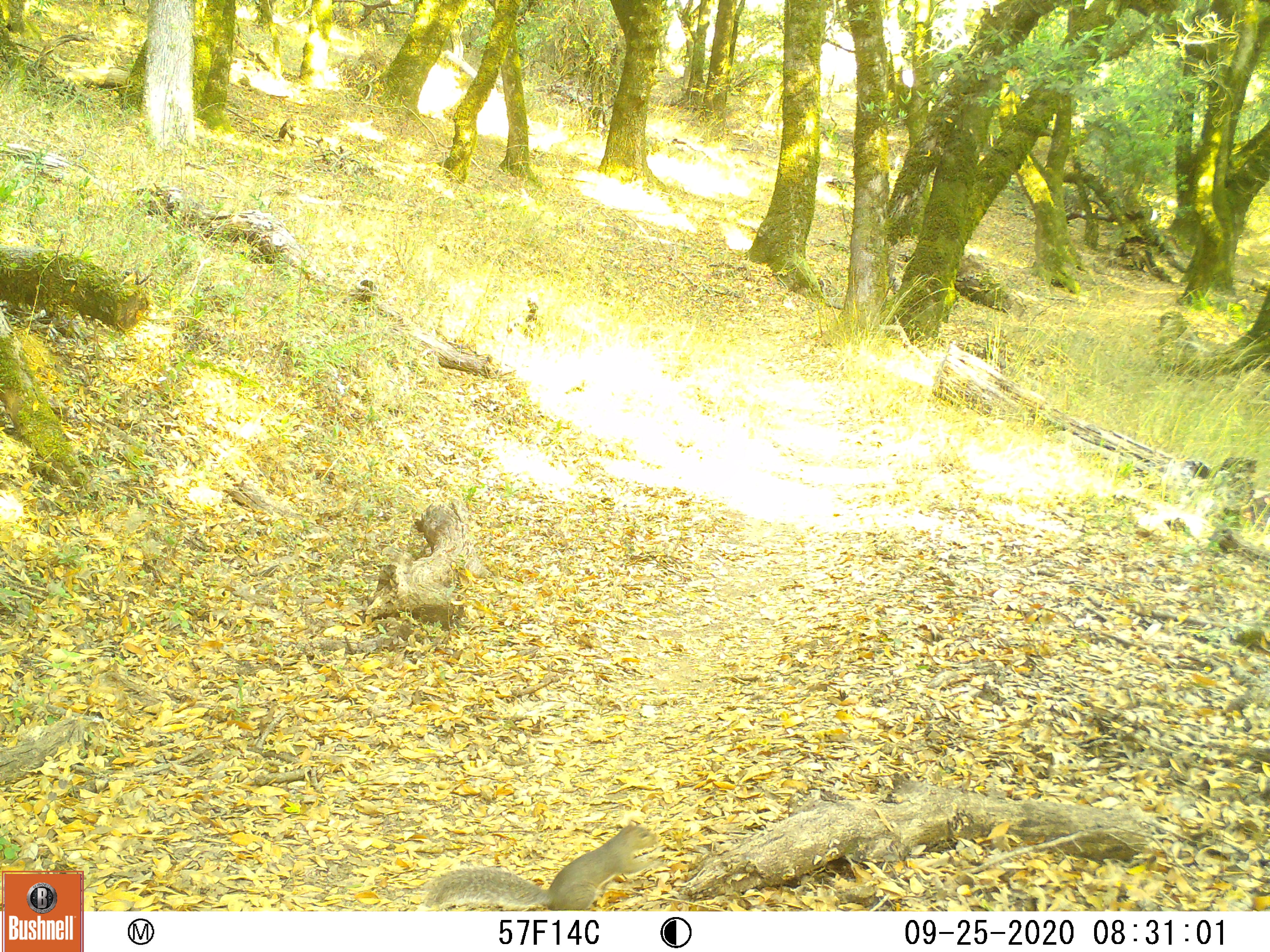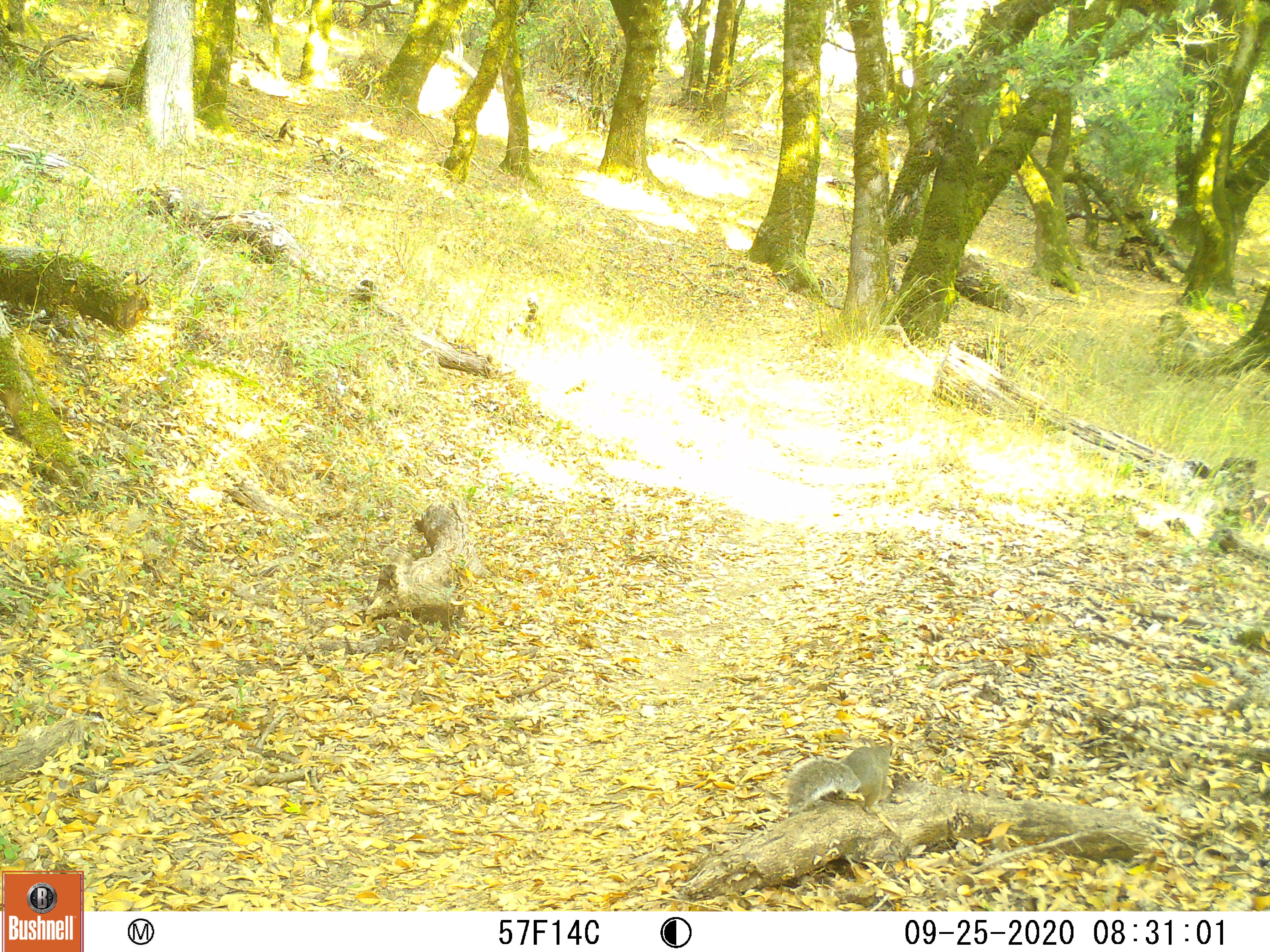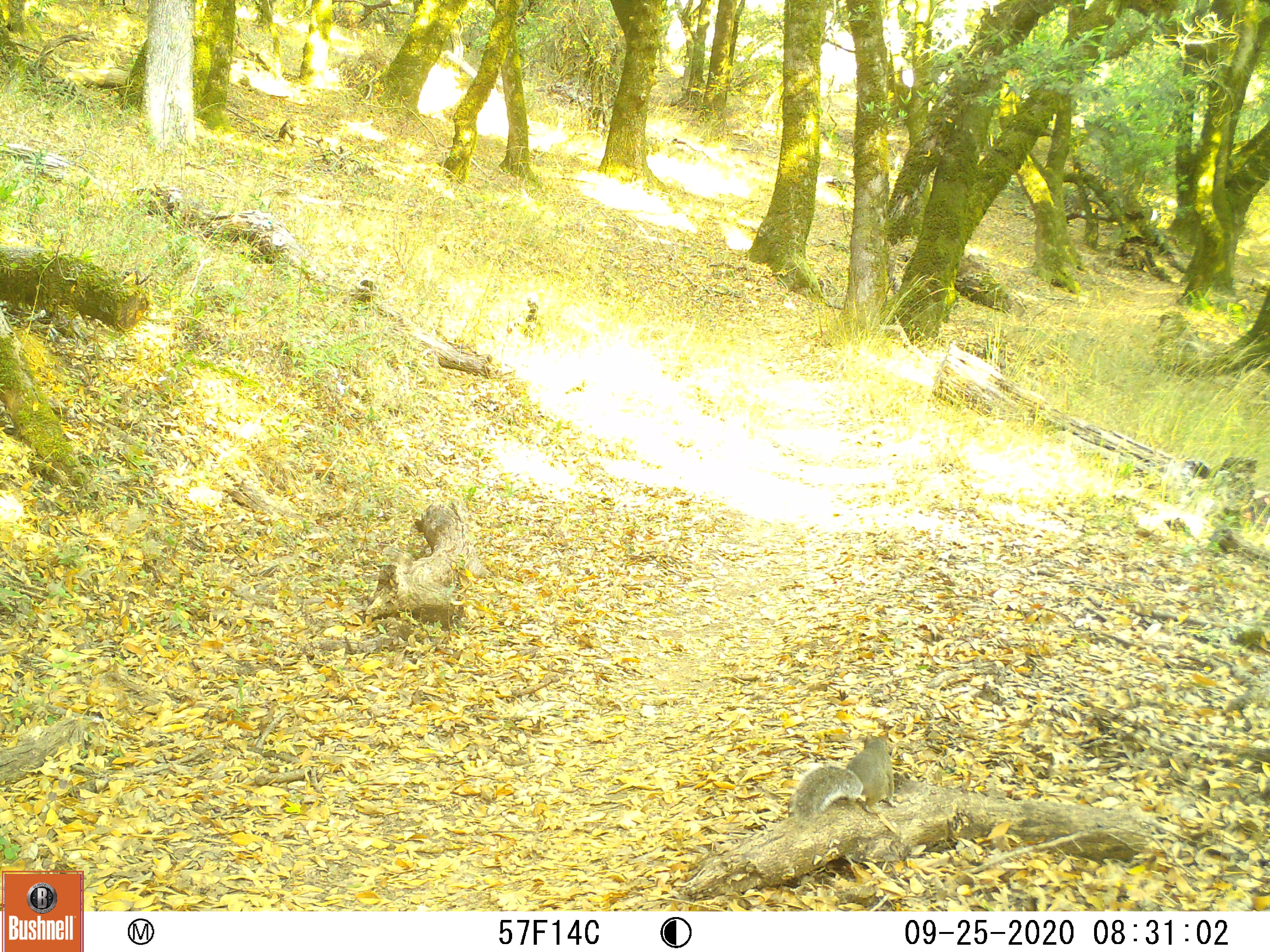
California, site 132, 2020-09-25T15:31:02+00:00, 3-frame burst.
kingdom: Animalia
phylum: Chordata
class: Mammalia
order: Rodentia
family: Sciuridae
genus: Sciurus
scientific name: Sciurus griseus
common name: western gray squirrel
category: western grey squirrel